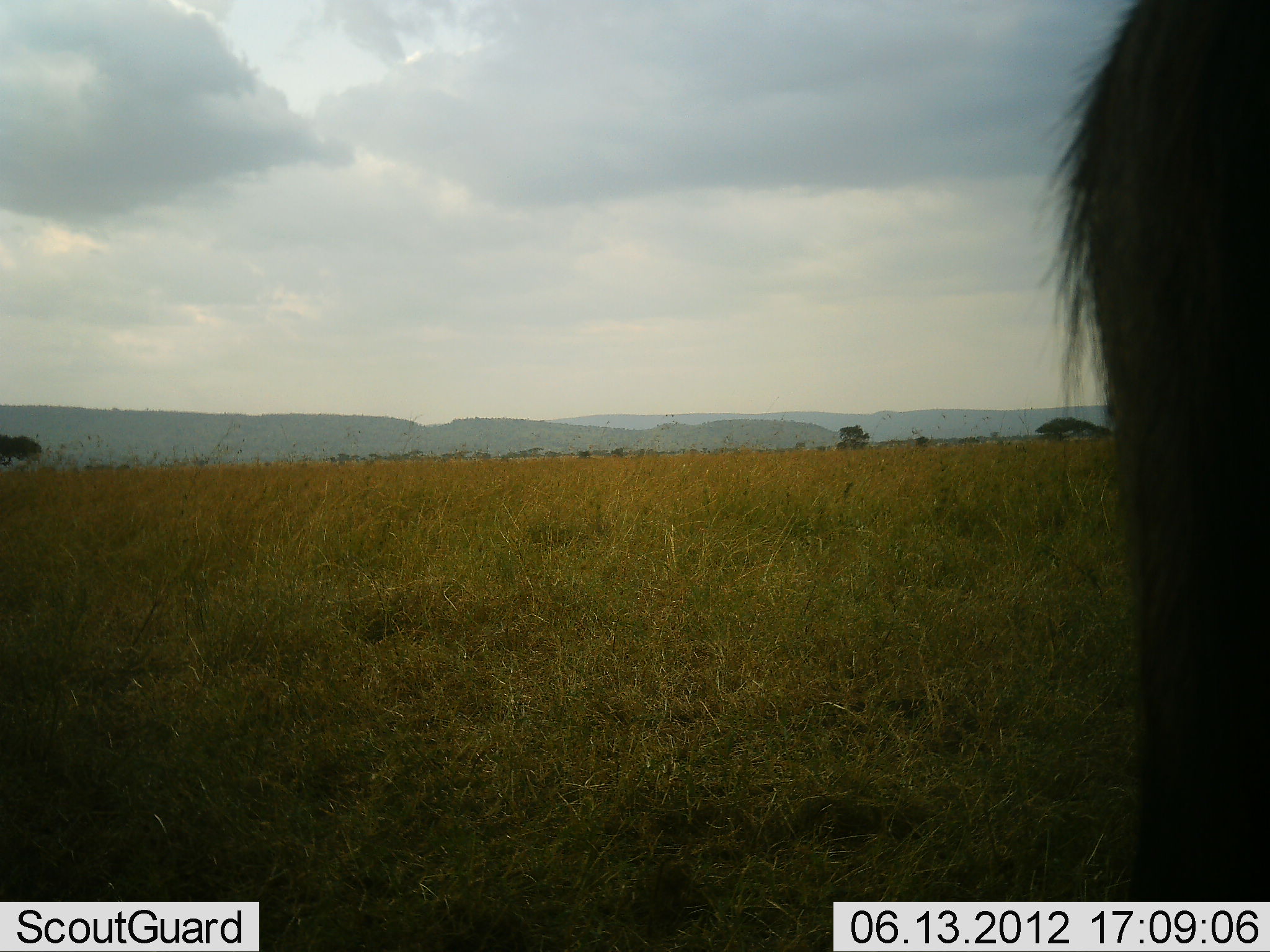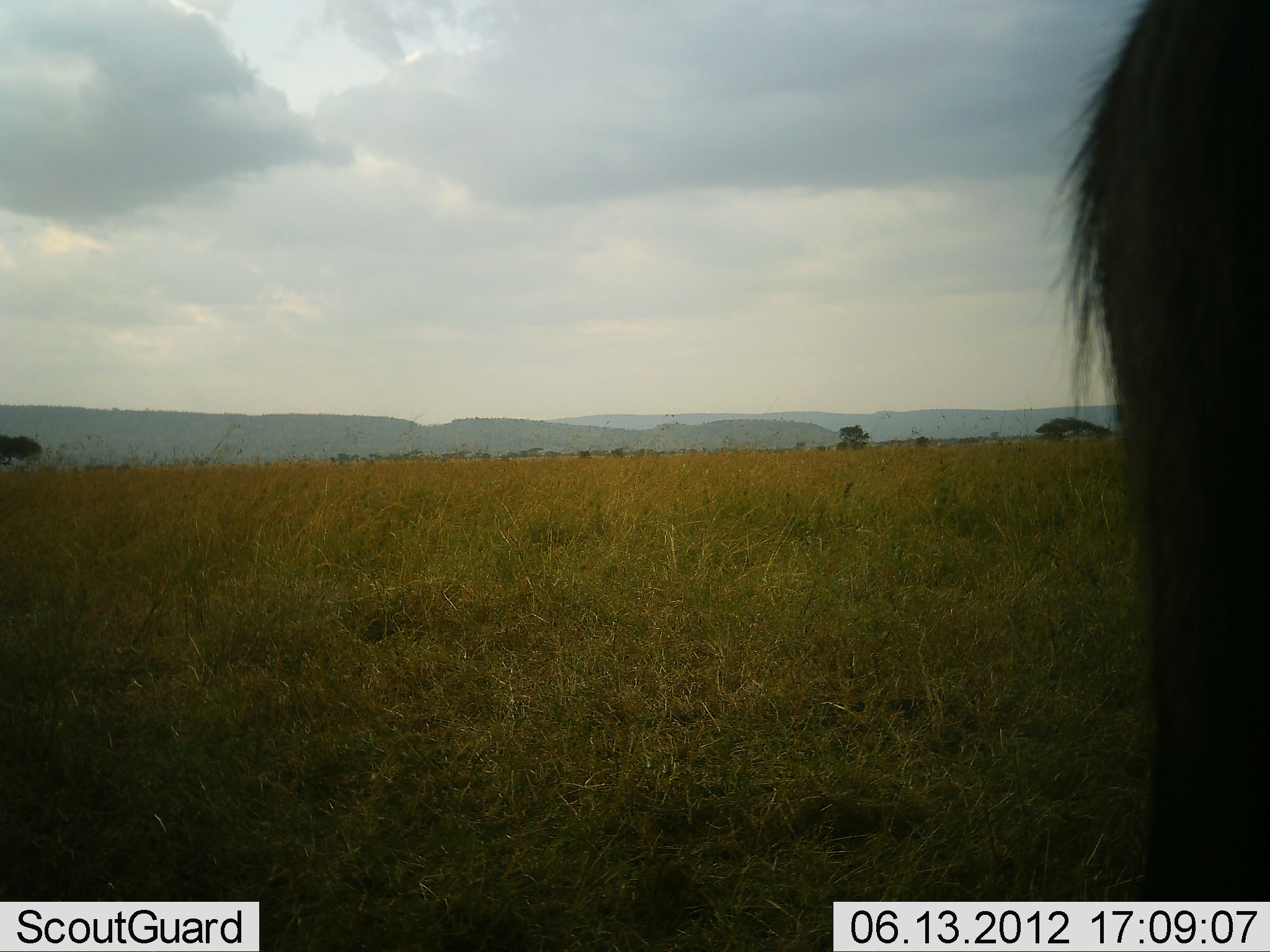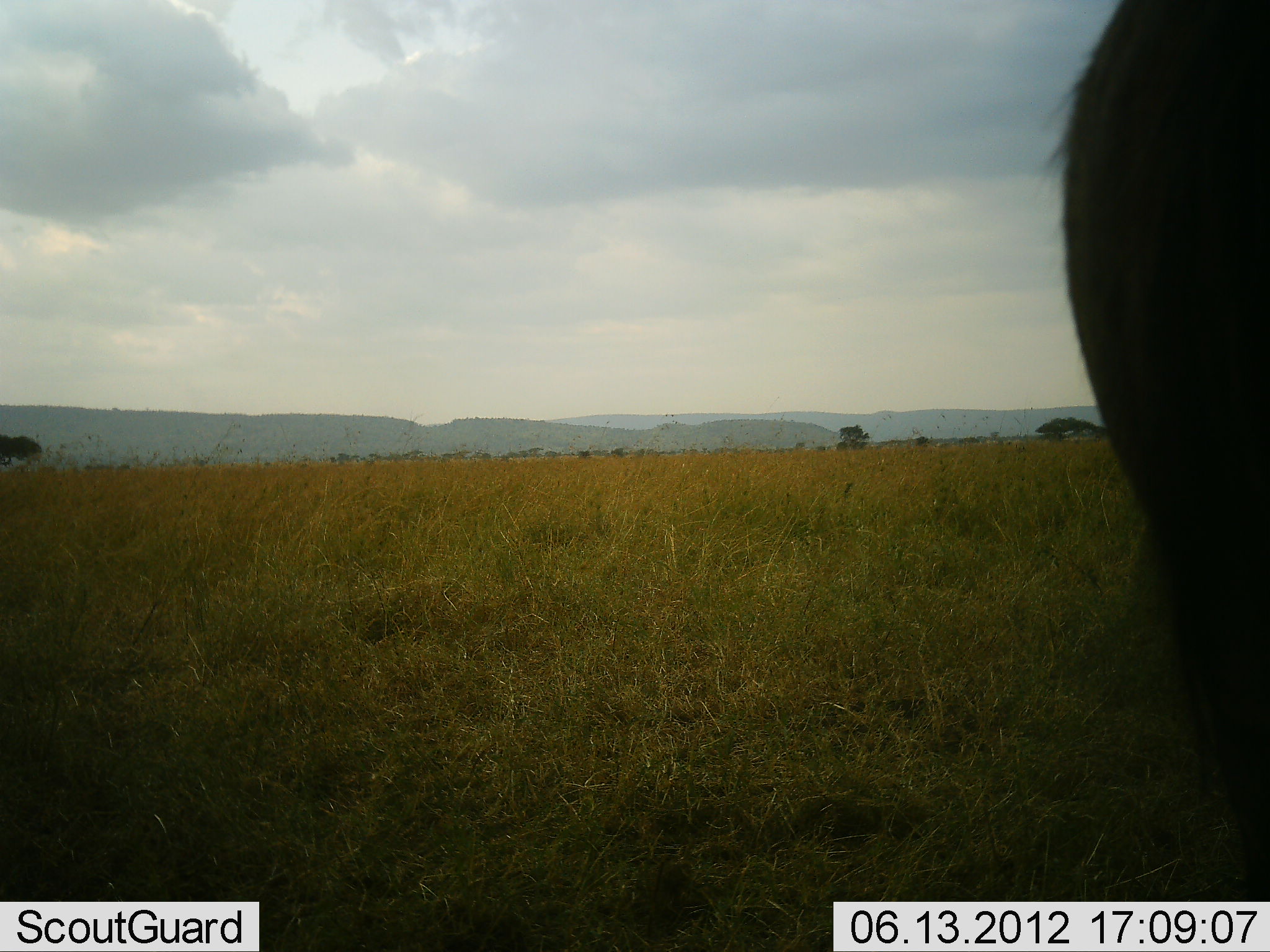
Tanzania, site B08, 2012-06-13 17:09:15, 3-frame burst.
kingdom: Animalia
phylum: Chordata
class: Mammalia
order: Artiodactyla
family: Bovidae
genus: Connochaetes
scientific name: Connochaetes taurinus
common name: blue wildebeest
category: wildebeest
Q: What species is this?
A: Wildebeest (blue wildebeest) (Connochaetes taurinus).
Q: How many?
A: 1.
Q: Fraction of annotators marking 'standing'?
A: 100%.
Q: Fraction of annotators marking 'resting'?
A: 0%.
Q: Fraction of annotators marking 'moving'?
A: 0%.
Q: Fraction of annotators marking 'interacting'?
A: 0%.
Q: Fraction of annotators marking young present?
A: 0%.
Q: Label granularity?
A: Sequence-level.